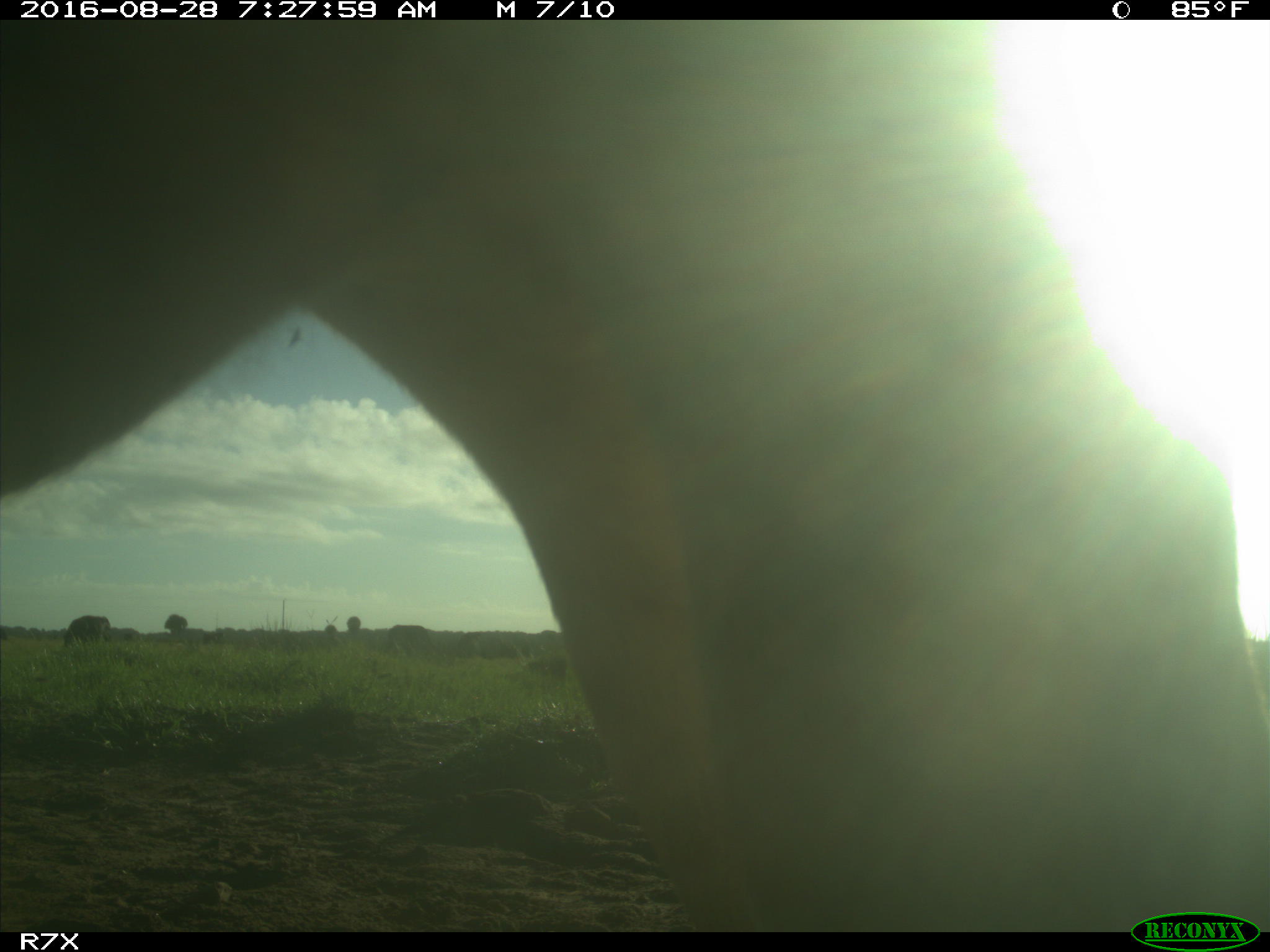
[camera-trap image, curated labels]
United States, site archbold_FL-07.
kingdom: Animalia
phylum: Chordata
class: Mammalia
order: Artiodactyla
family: Bovidae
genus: Bos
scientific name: Bos taurus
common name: domestic cow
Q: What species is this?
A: Bos taurus (domestic cow).